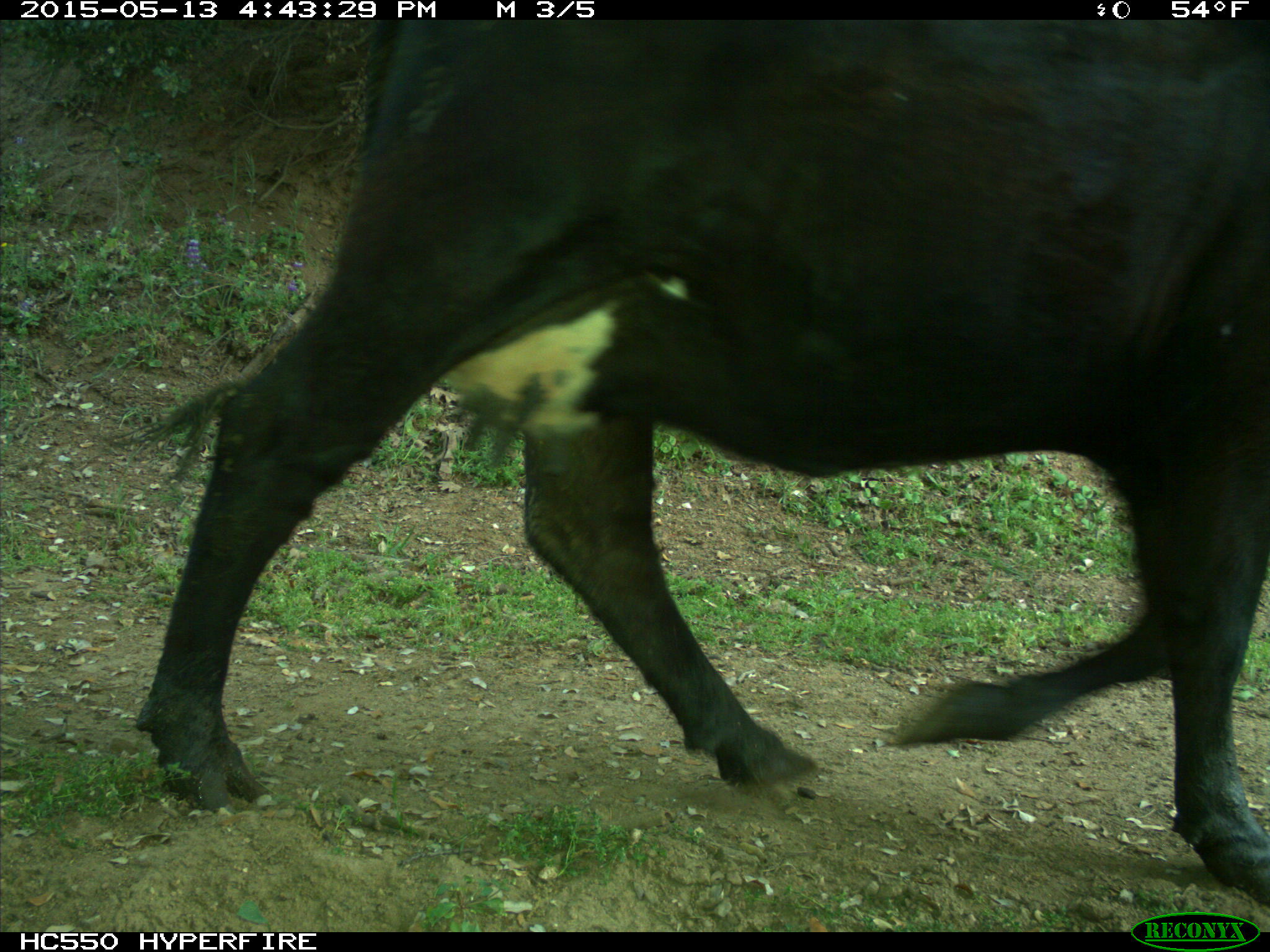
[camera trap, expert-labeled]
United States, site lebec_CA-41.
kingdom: Animalia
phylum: Chordata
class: Mammalia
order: Artiodactyla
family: Bovidae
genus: Bos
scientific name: Bos taurus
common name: domestic cow